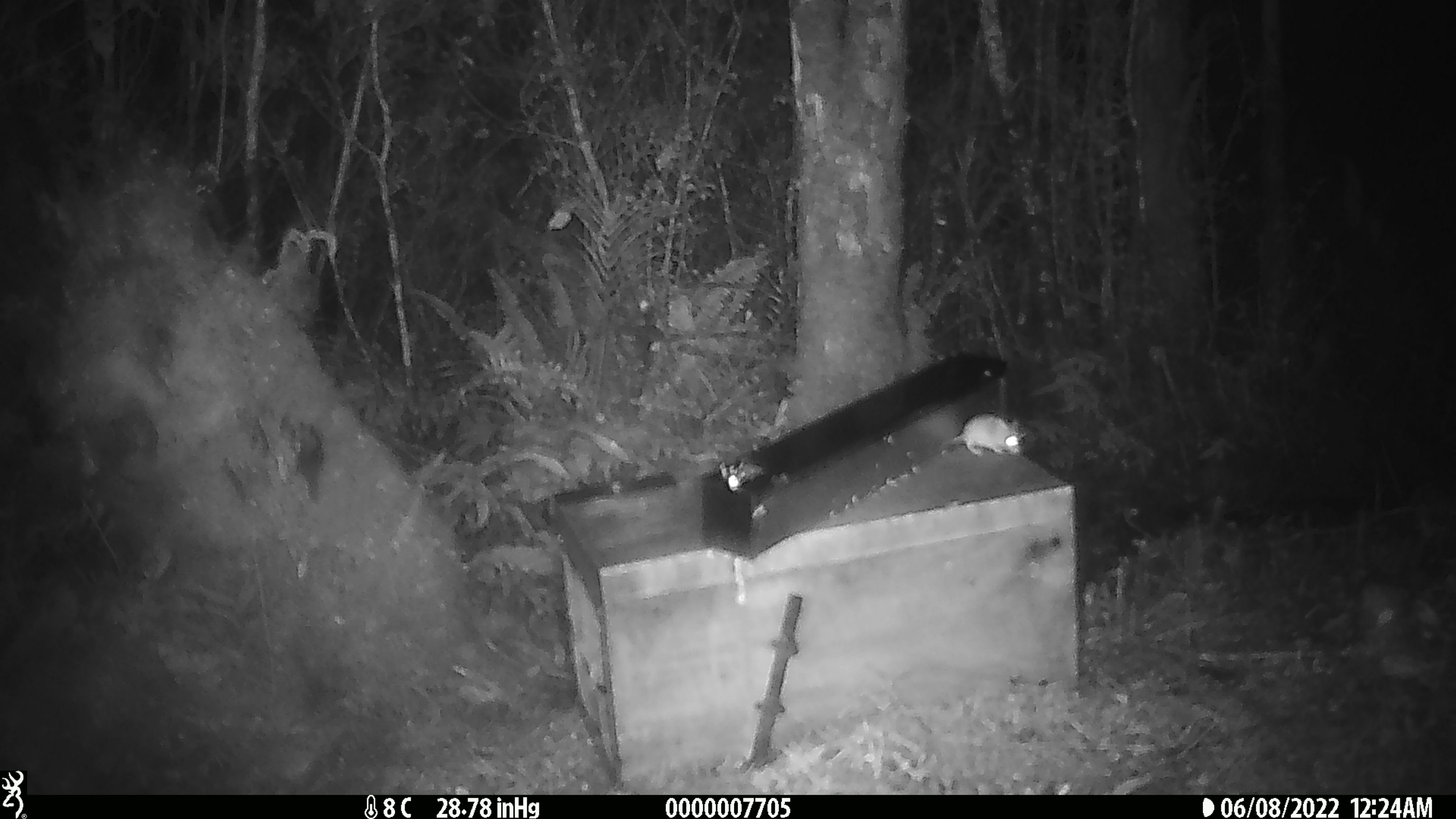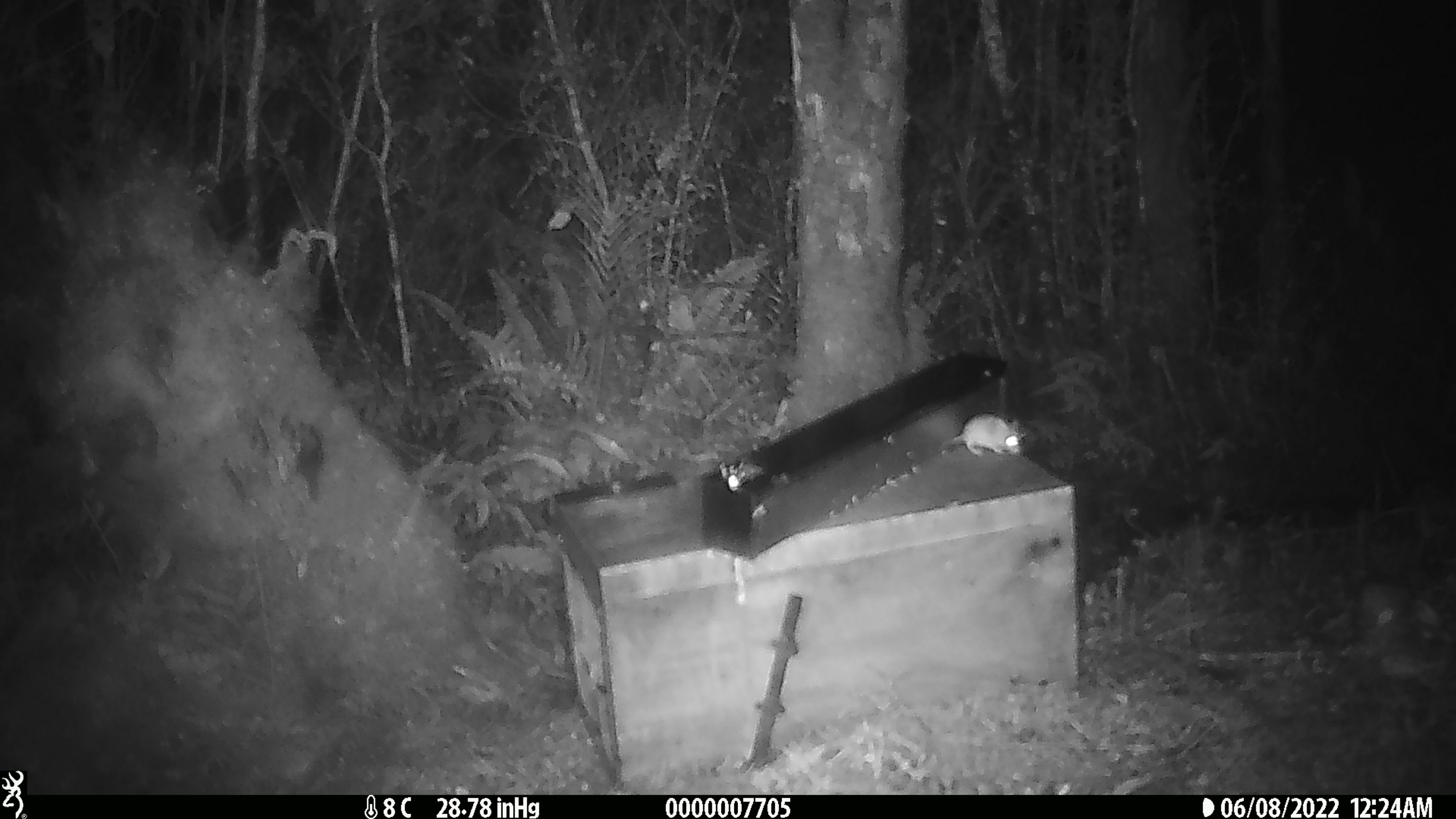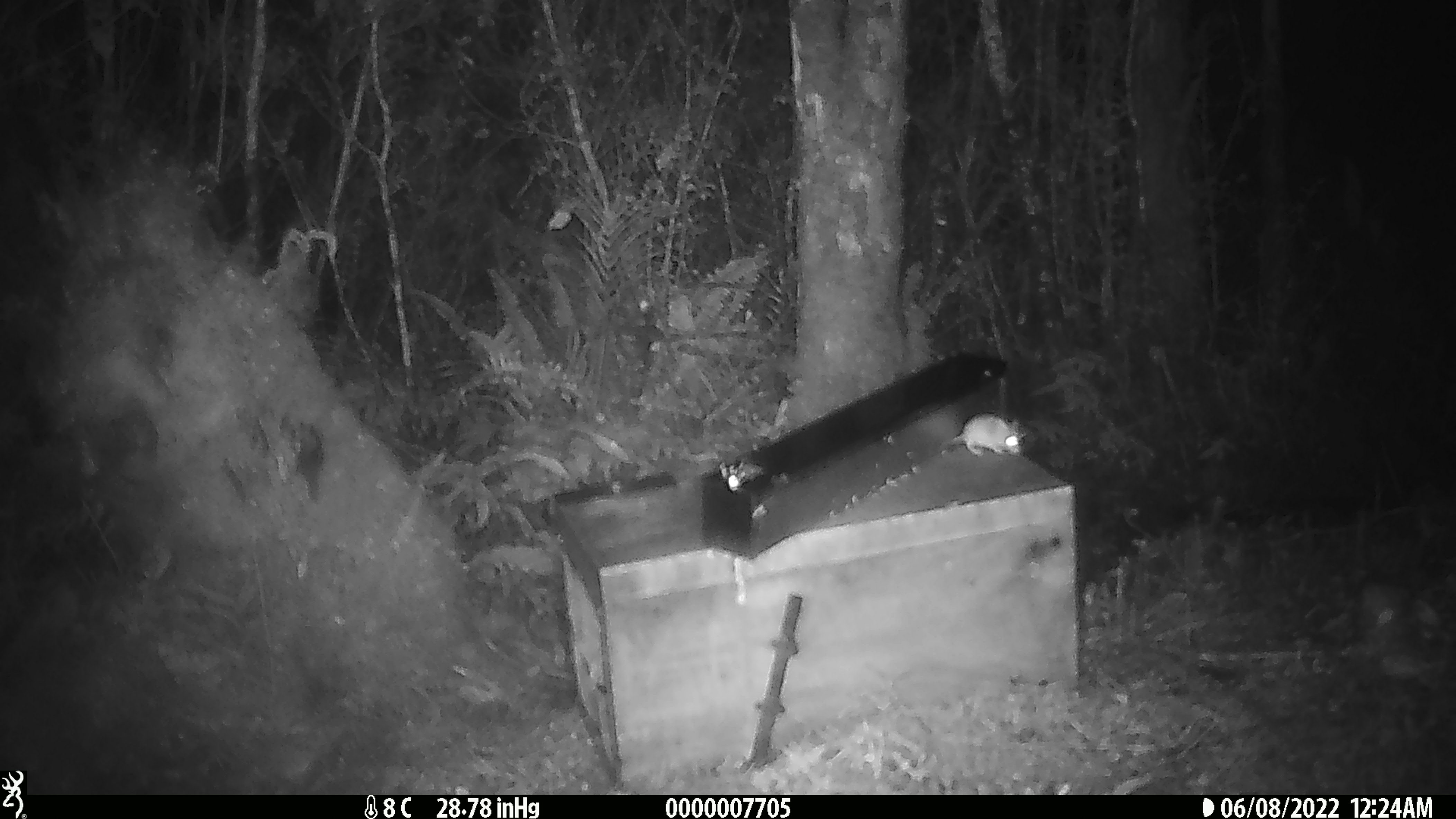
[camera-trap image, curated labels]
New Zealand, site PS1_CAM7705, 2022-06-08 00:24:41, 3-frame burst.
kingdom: Animalia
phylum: Chordata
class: Mammalia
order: Rodentia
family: Muridae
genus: Mus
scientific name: Mus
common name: mouse